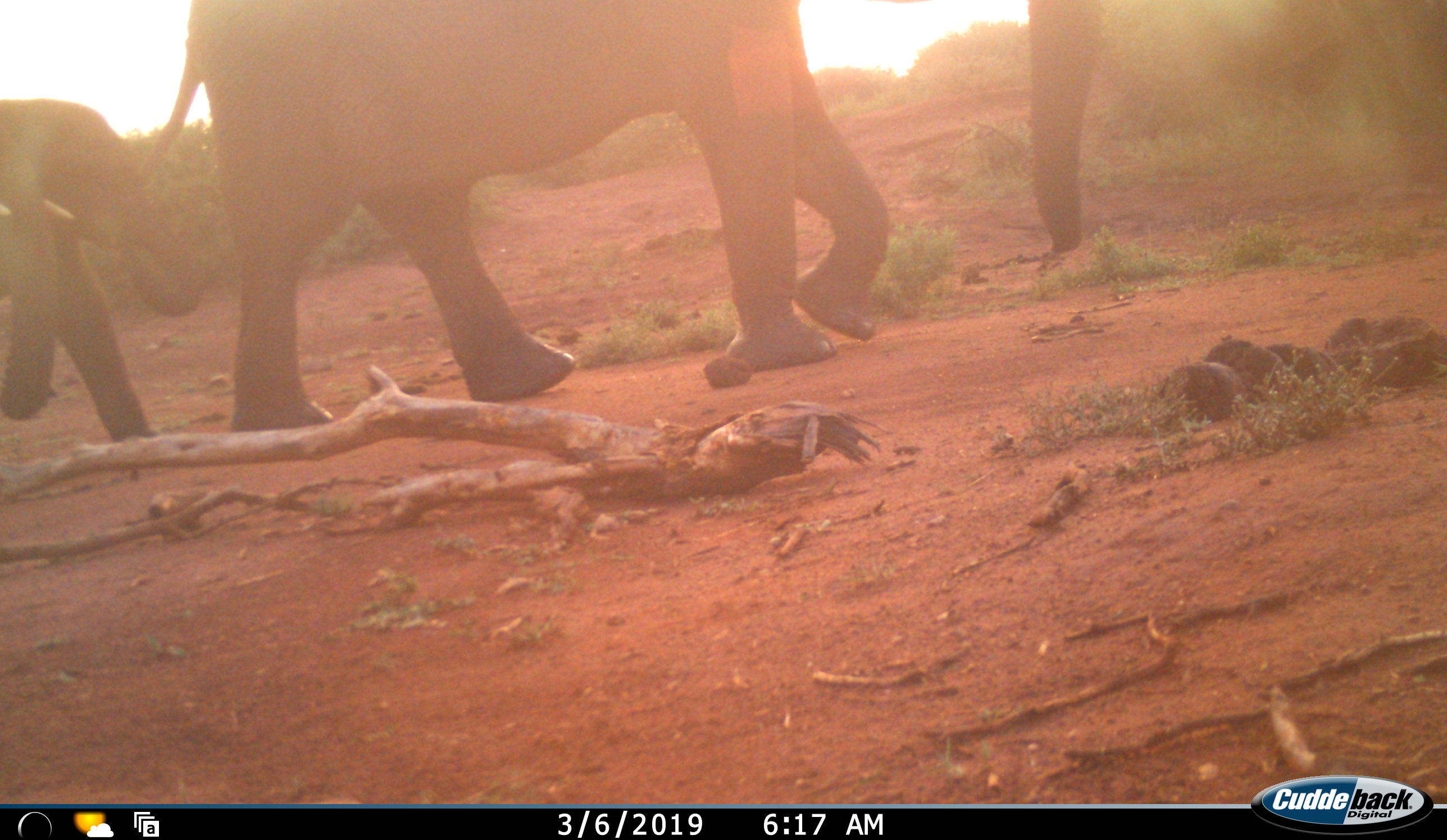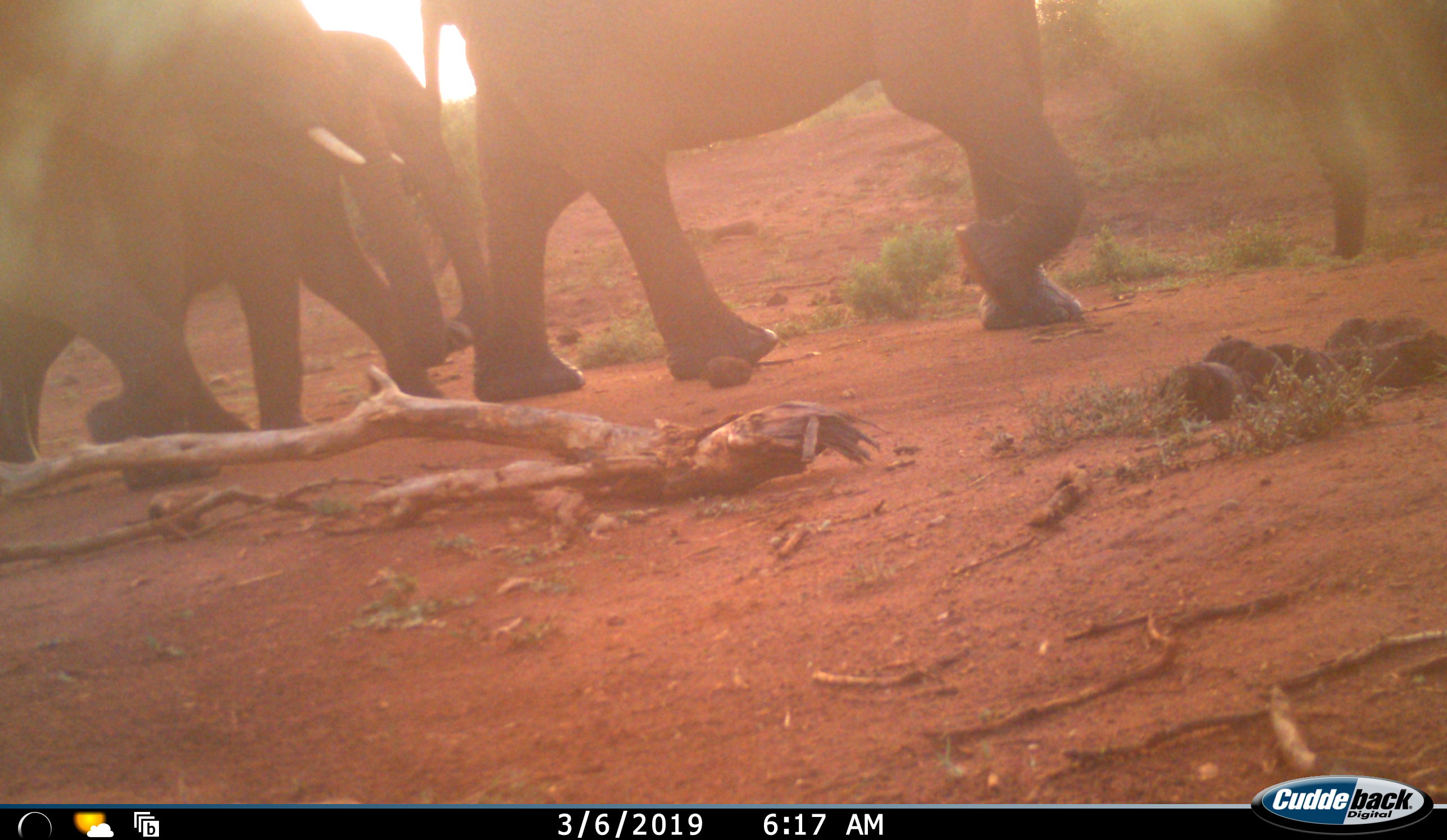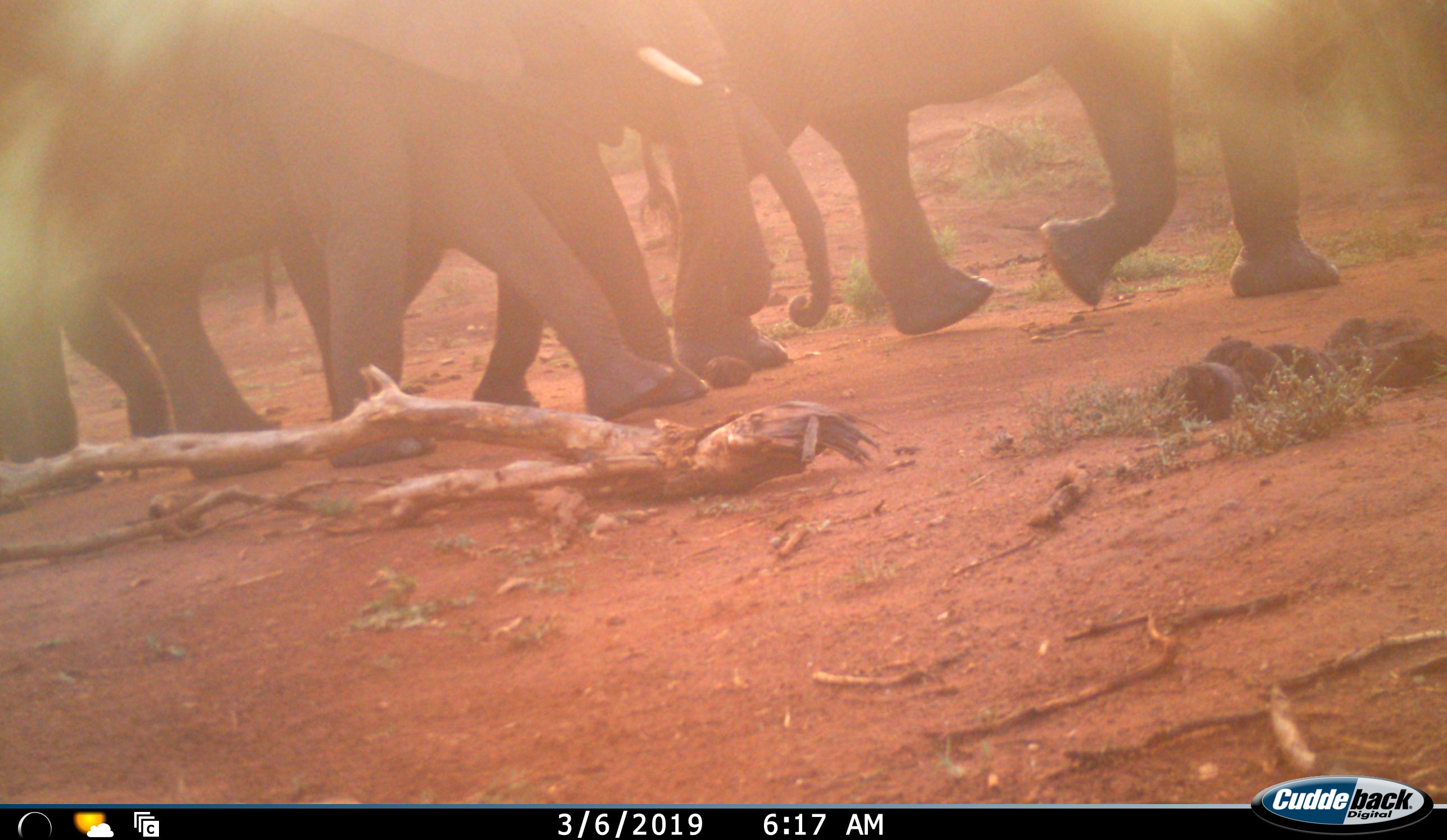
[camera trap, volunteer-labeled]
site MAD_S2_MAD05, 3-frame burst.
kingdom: Animalia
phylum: Chordata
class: Mammalia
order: Proboscidea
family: Elephantidae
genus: Loxodonta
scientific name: Loxodonta africana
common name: african bush elephant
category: elephant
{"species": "elephant (african bush elephant) (Loxodonta africana)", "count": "4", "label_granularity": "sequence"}